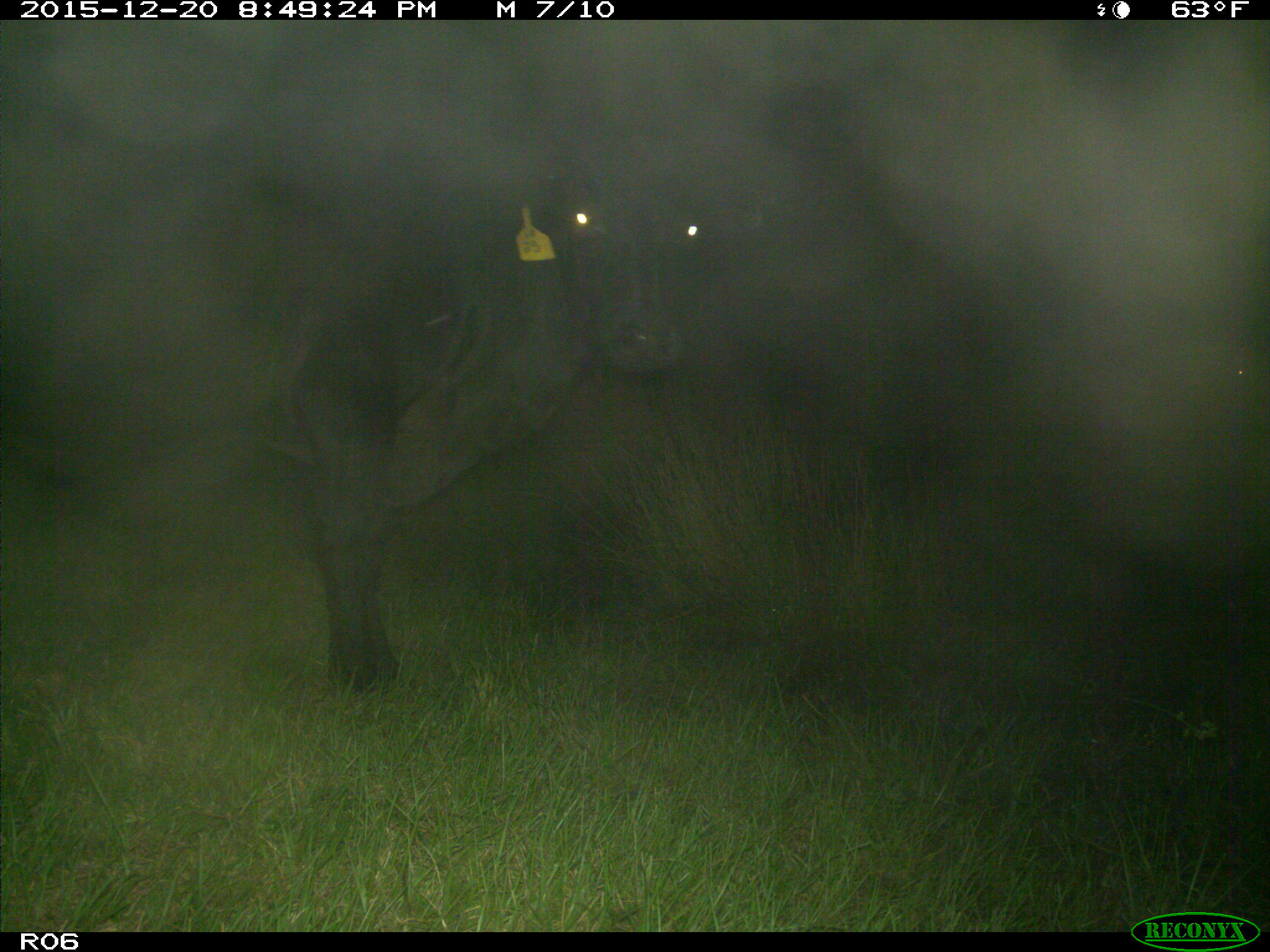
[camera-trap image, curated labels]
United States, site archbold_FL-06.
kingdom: Animalia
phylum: Chordata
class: Mammalia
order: Artiodactyla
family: Bovidae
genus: Bos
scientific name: Bos taurus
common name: domestic cow